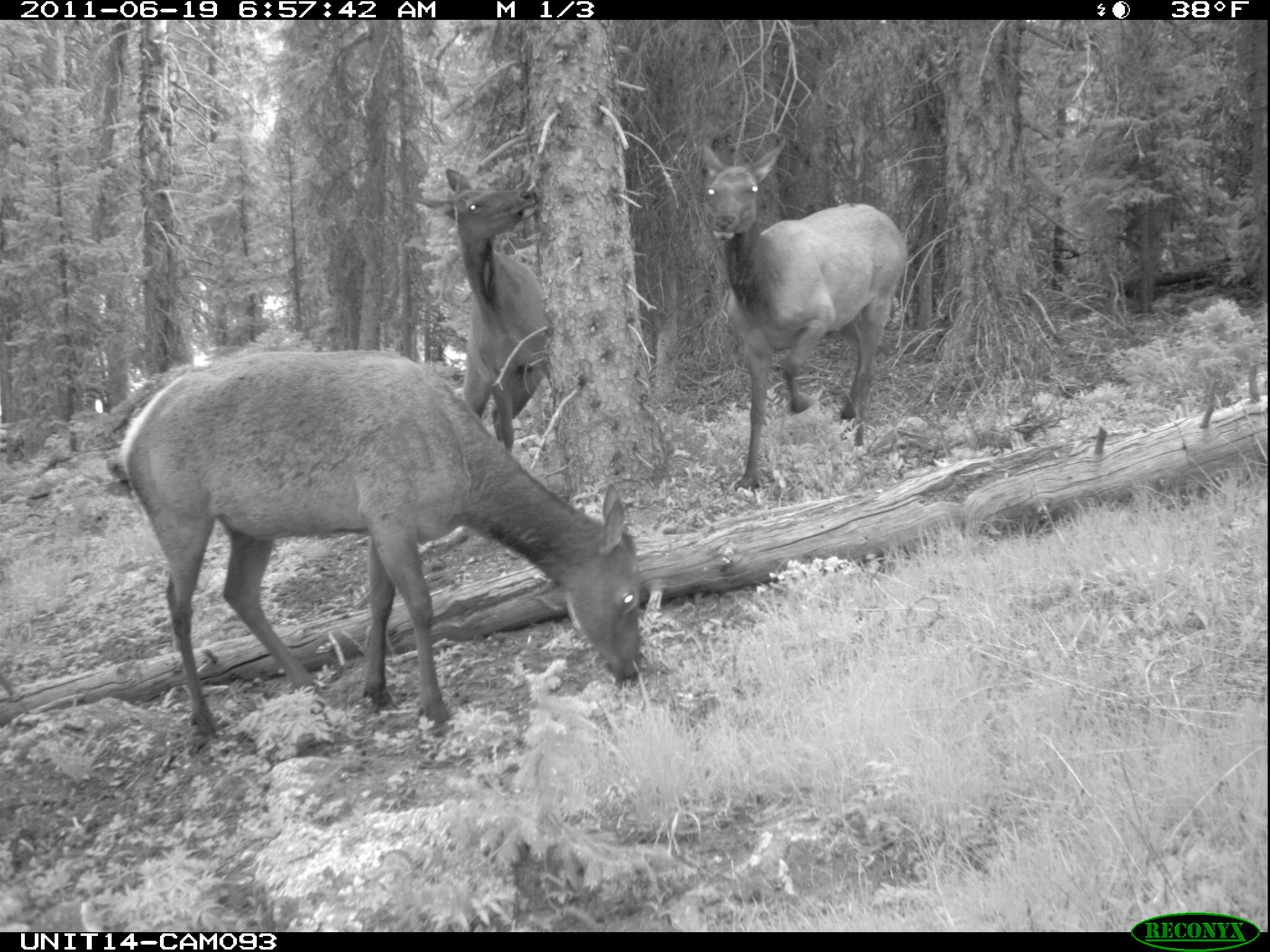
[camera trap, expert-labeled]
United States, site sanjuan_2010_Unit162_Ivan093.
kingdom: Animalia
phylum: Chordata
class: Mammalia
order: Artiodactyla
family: Cervidae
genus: Cervus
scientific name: Cervus elaphus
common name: red deer